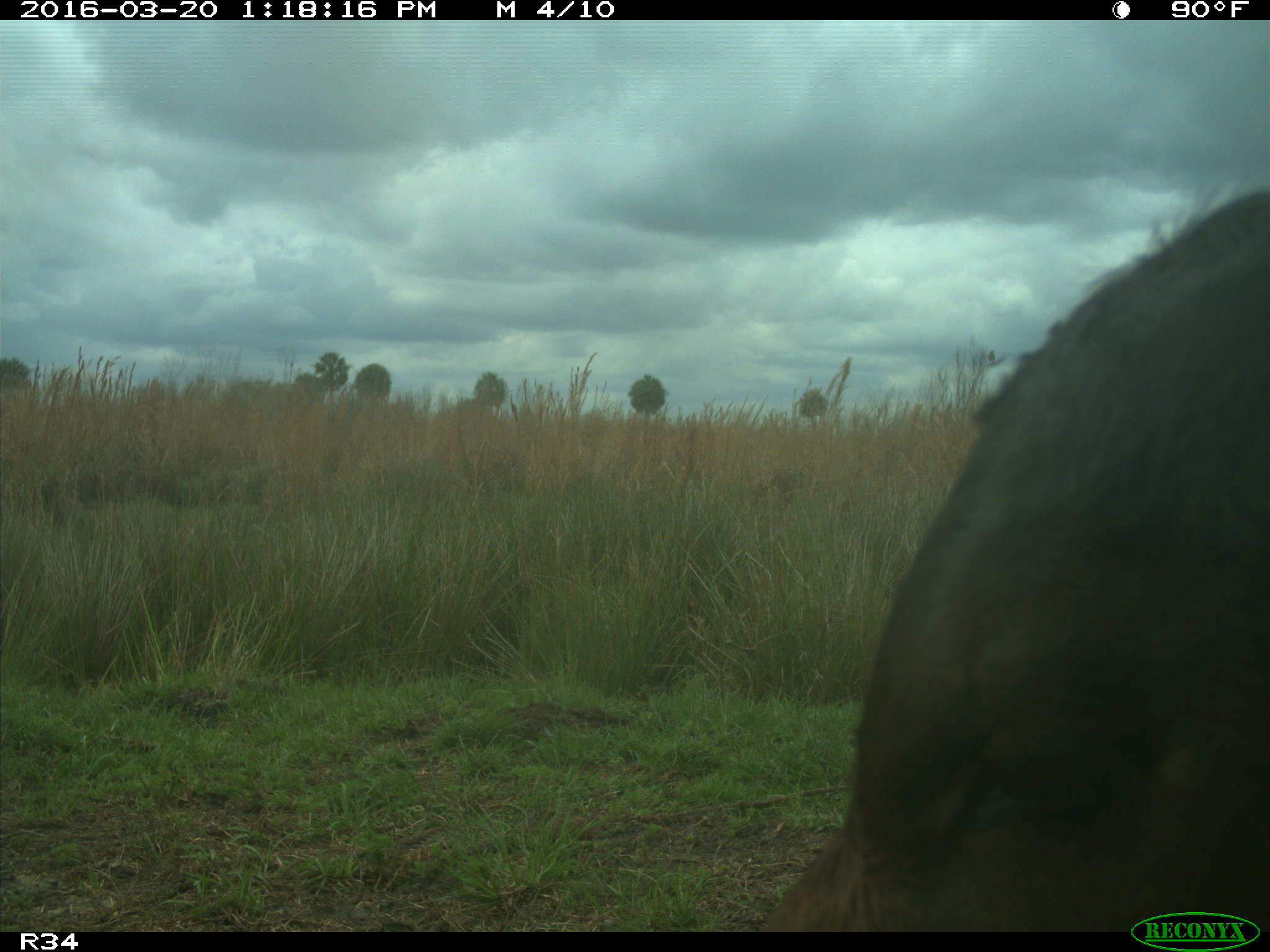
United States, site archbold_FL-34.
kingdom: Animalia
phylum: Chordata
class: Mammalia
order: Artiodactyla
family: Bovidae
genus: Bos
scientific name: Bos taurus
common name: domestic cow